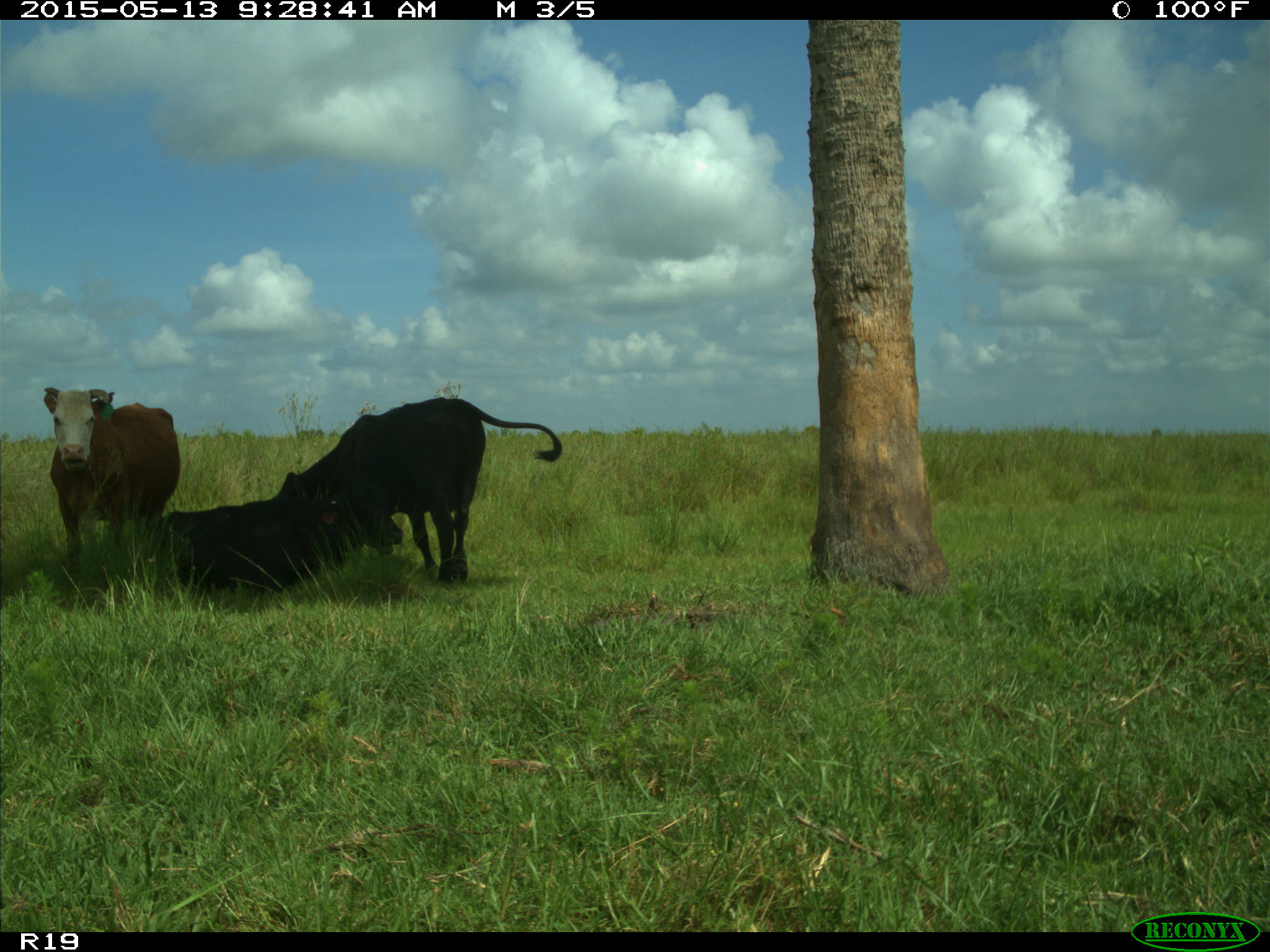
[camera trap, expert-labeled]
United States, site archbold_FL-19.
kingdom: Animalia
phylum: Chordata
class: Mammalia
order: Artiodactyla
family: Bovidae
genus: Bos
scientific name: Bos taurus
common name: domestic cow